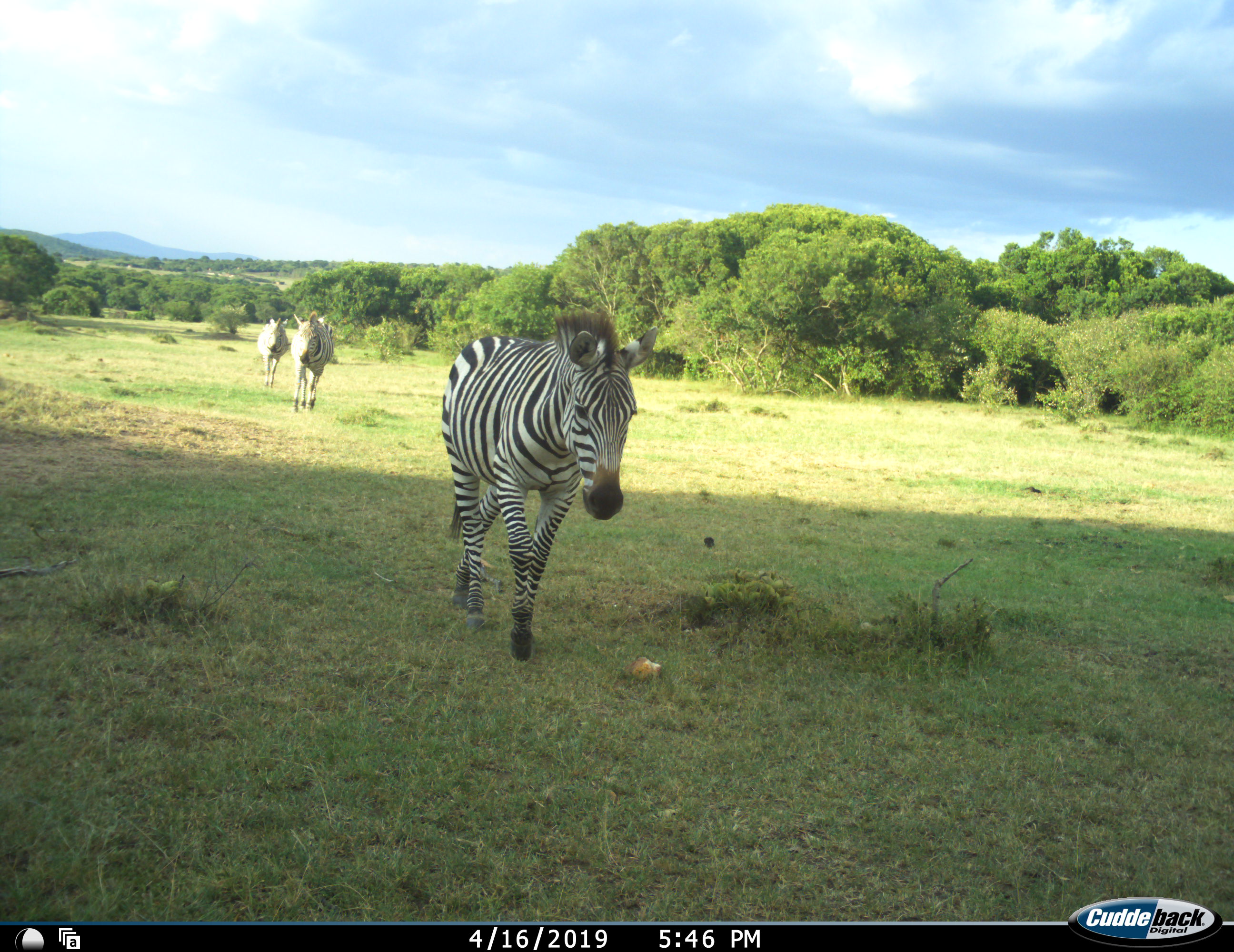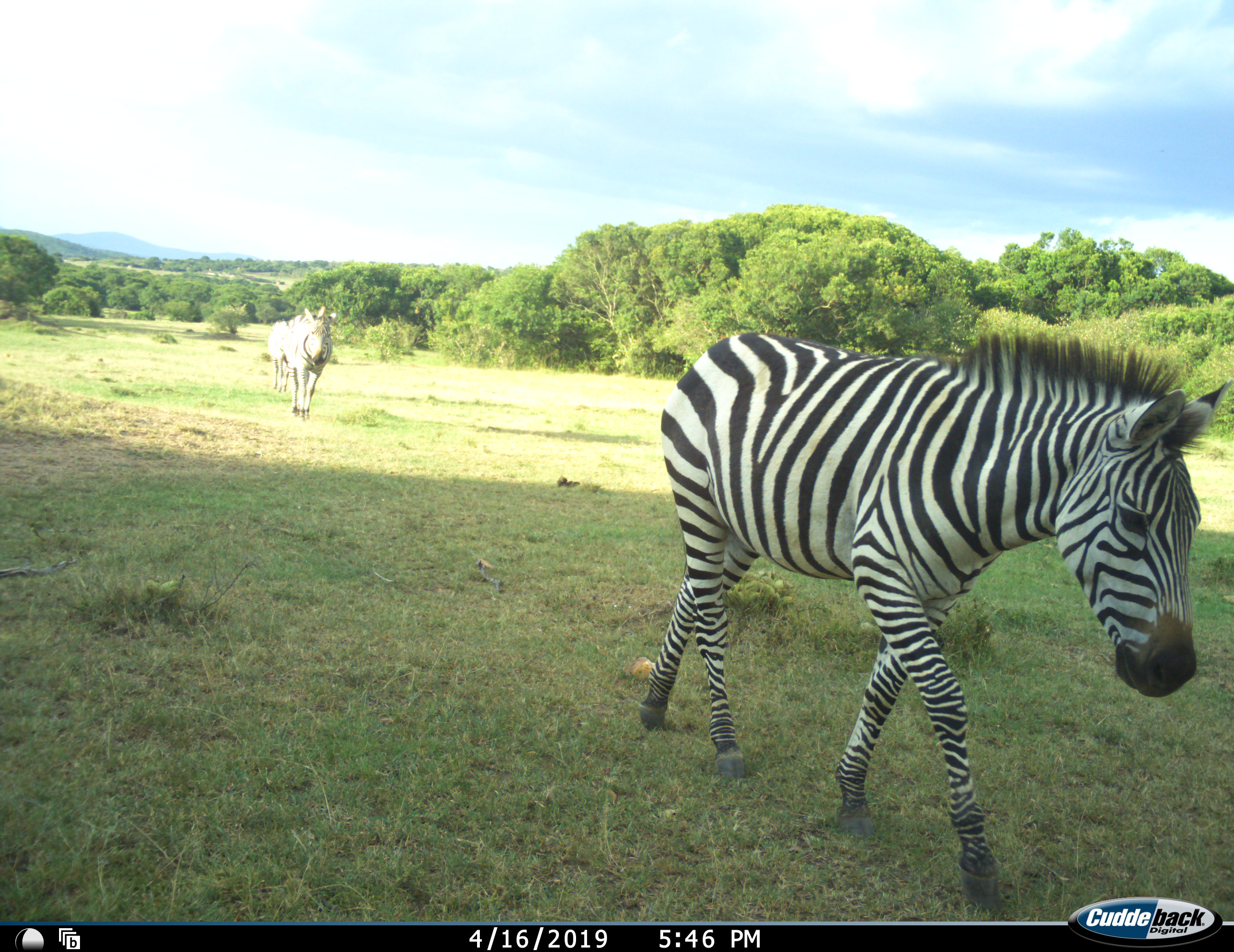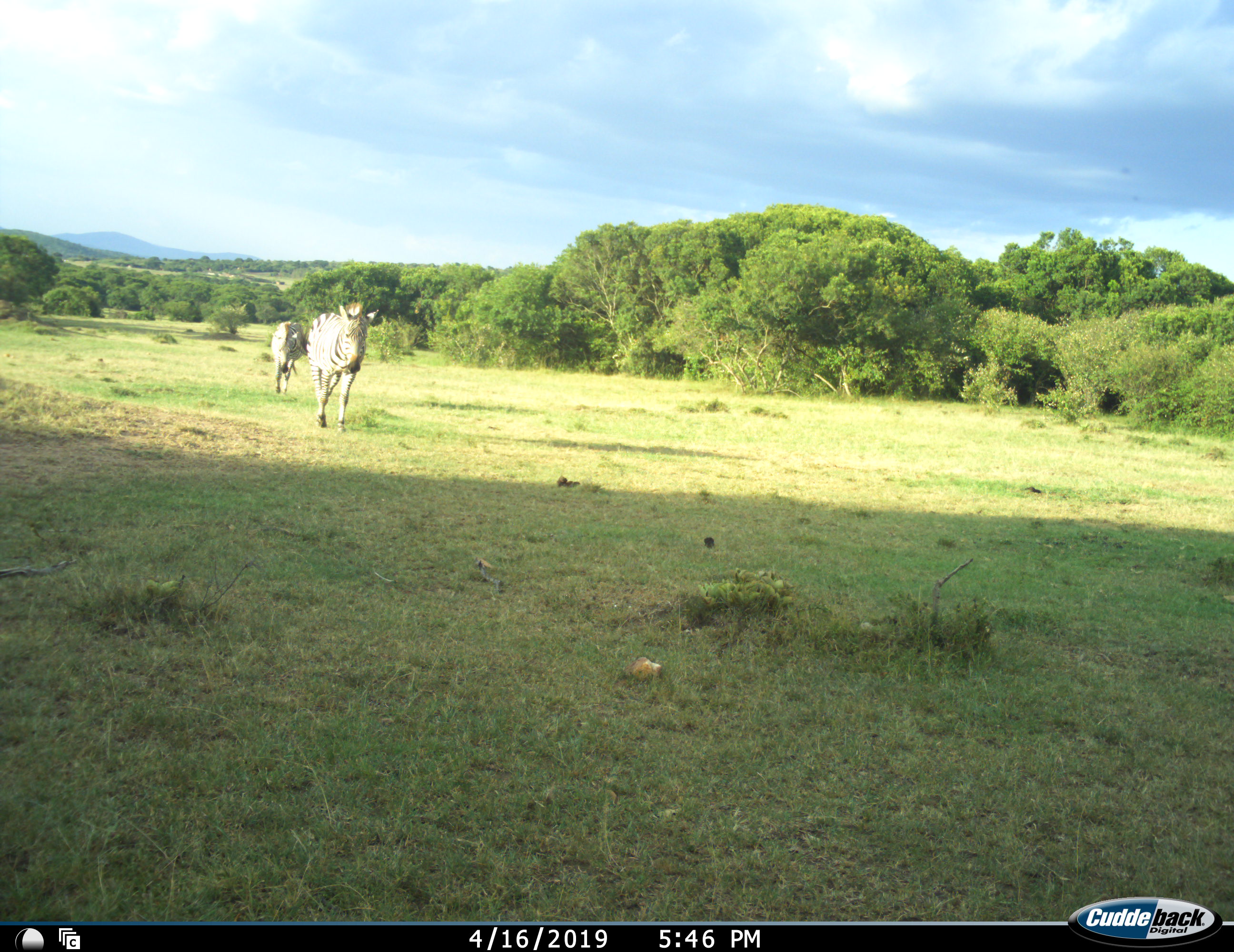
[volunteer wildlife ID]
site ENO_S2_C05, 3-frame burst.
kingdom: Animalia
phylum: Chordata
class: Mammalia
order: Perissodactyla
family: Equidae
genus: Equus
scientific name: Equus quagga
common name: plains zebra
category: zebraplains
Zebraplains (plains zebra) (Equus quagga), count 3. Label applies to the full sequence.